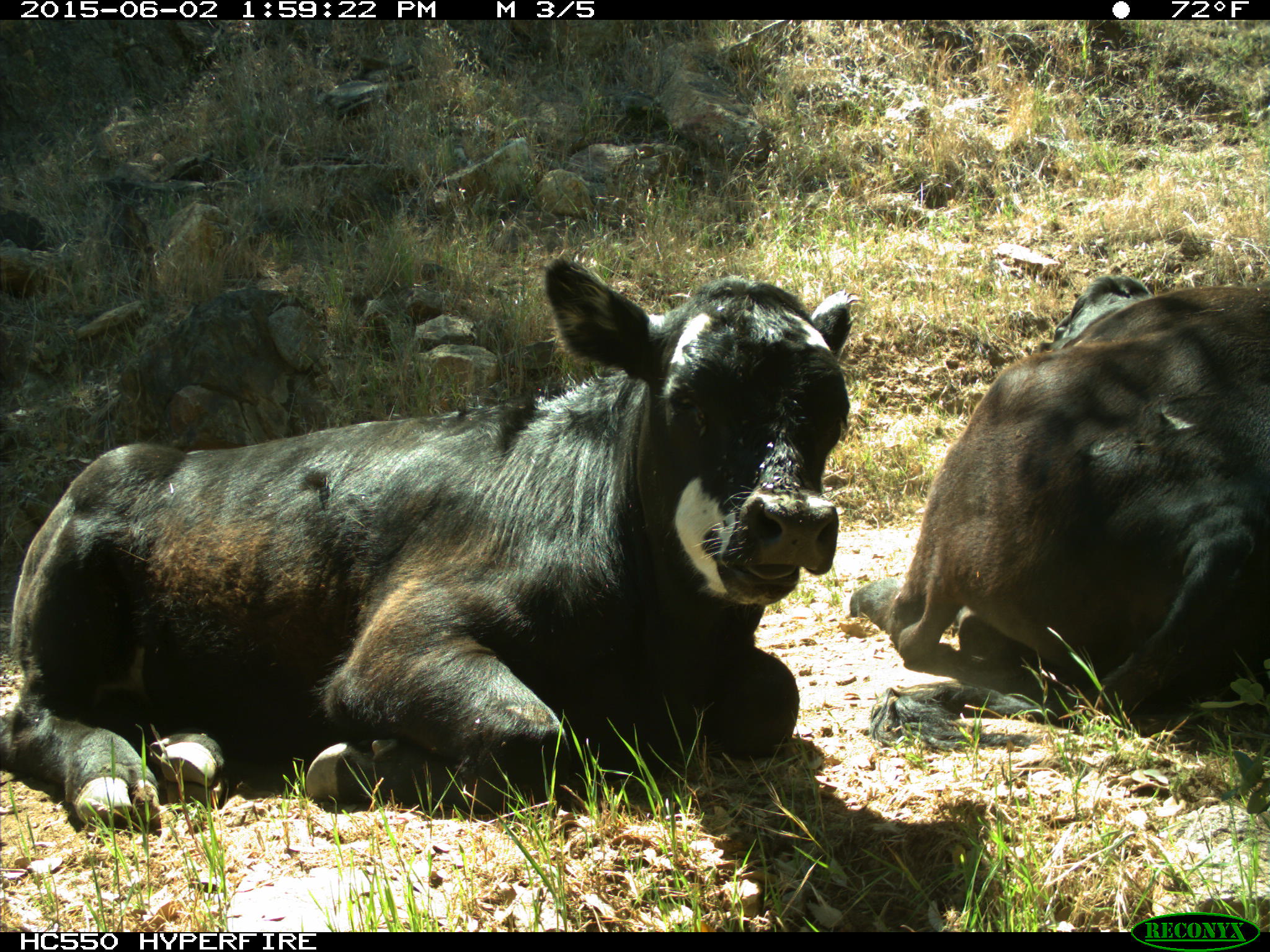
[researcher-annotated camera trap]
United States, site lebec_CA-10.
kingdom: Animalia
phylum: Chordata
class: Mammalia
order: Artiodactyla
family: Bovidae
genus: Bos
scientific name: Bos taurus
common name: domestic cow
Bos taurus (domestic cow).